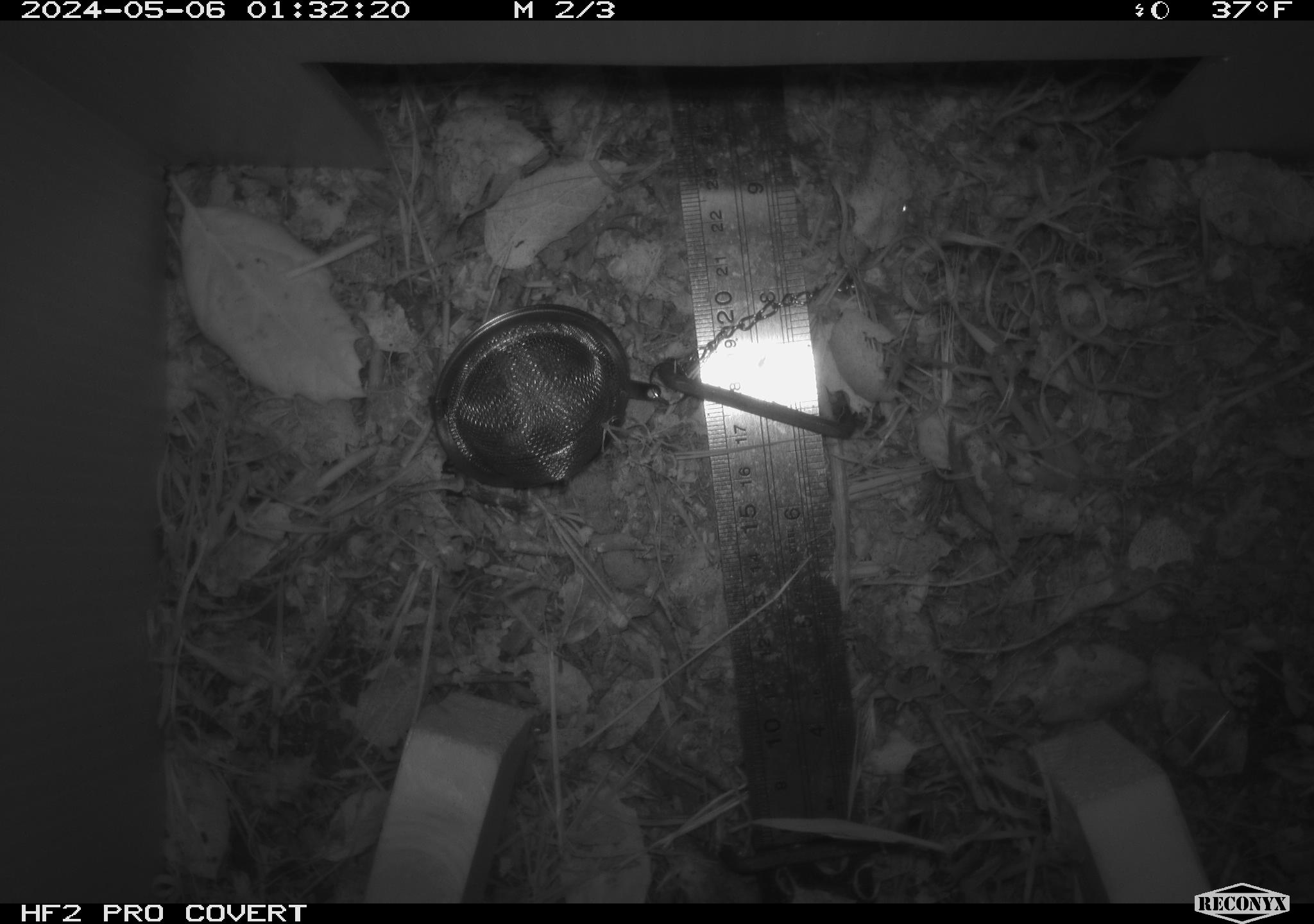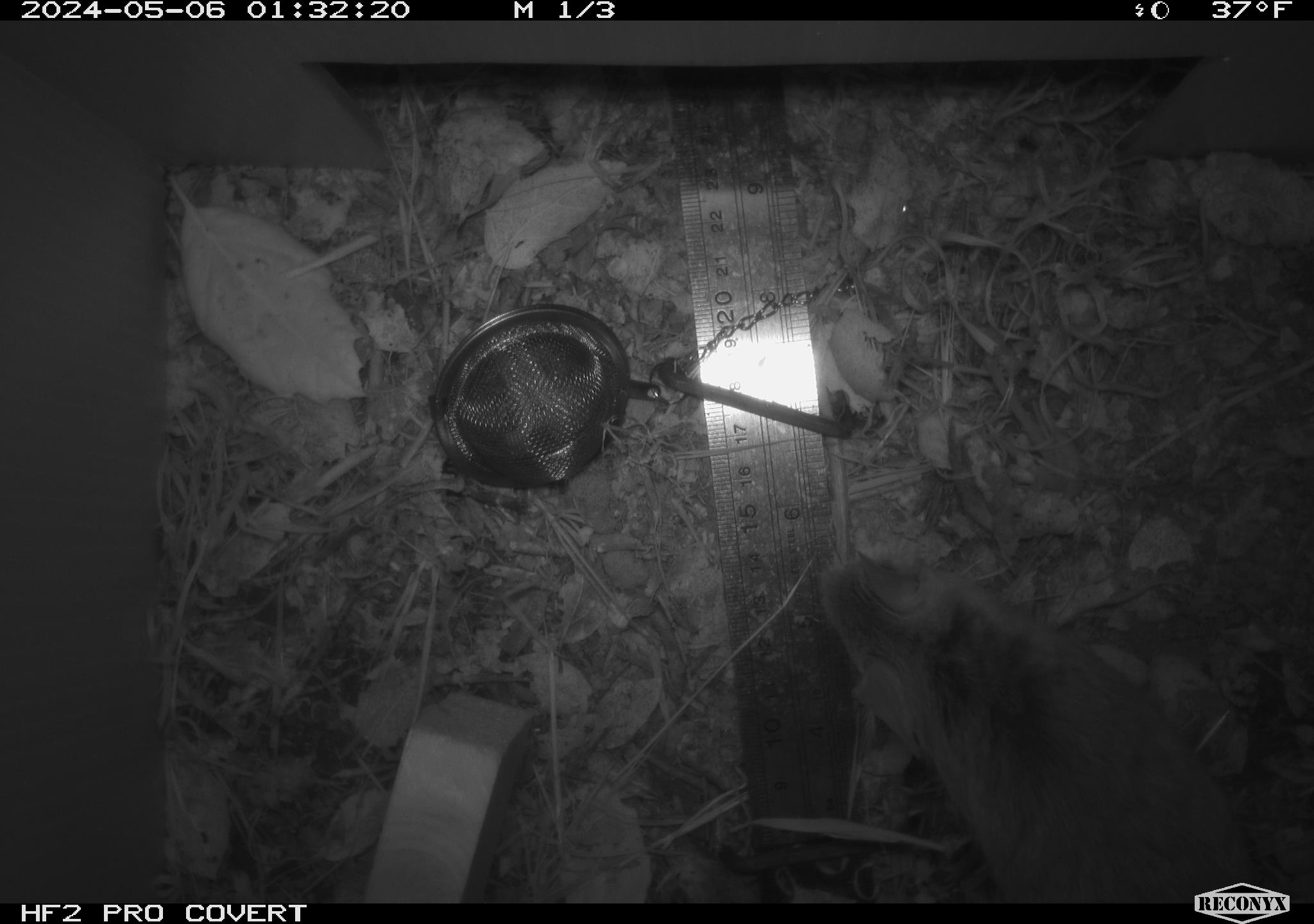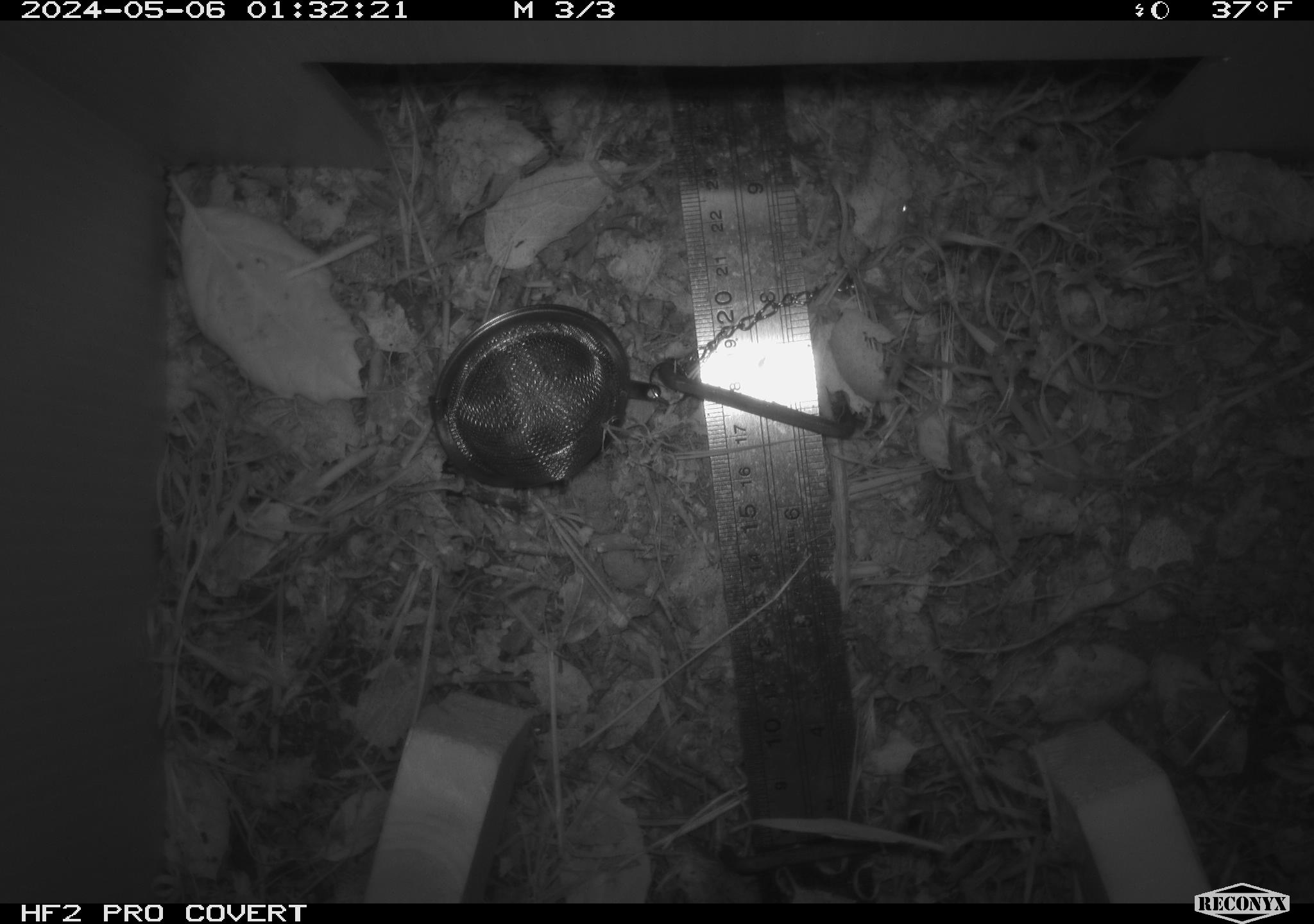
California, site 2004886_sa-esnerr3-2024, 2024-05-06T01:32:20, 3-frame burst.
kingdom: Animalia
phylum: Chordata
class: Mammalia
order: Rodentia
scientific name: Rodentia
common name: rodent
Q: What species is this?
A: Rodent (Rodentia).